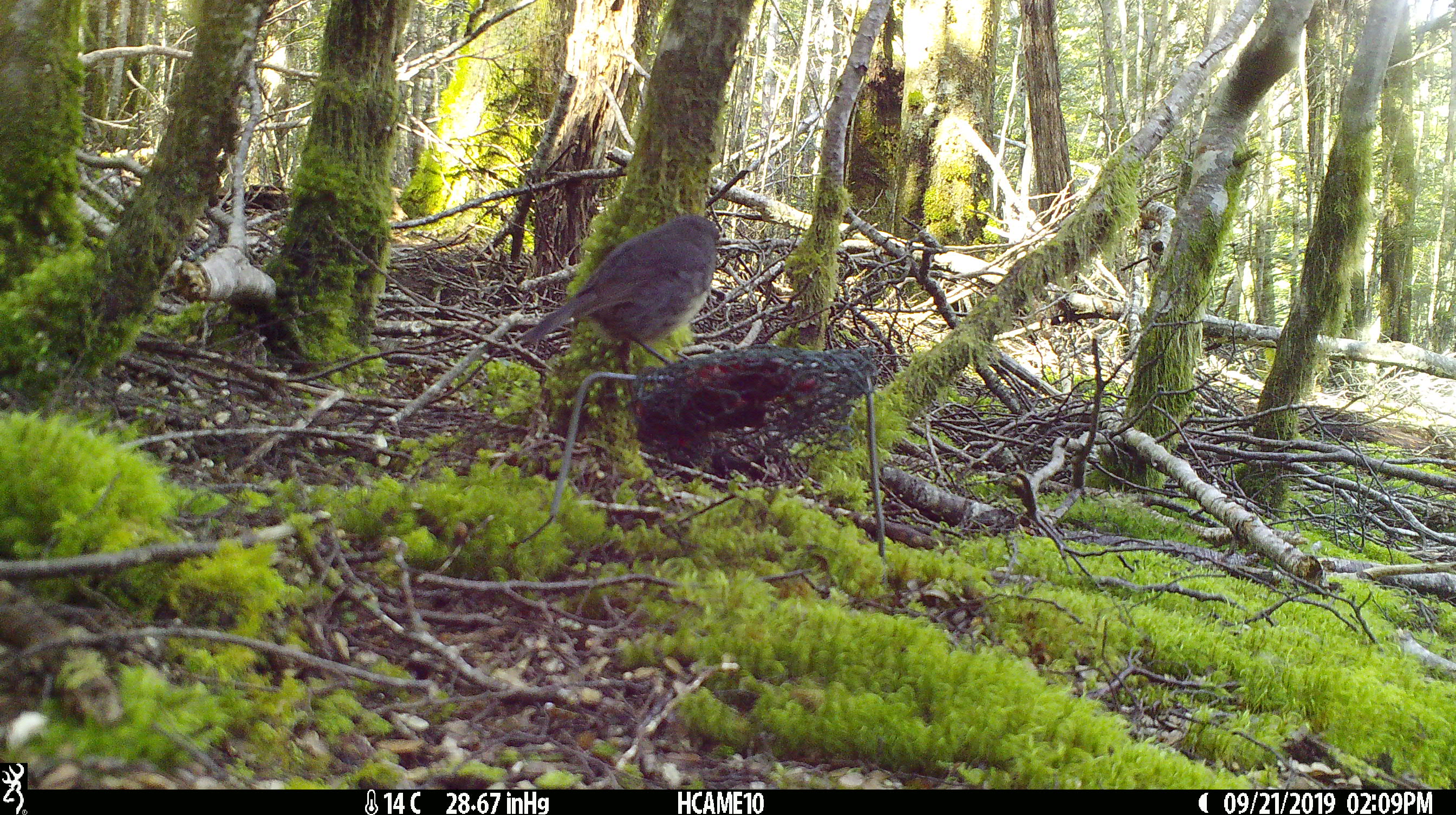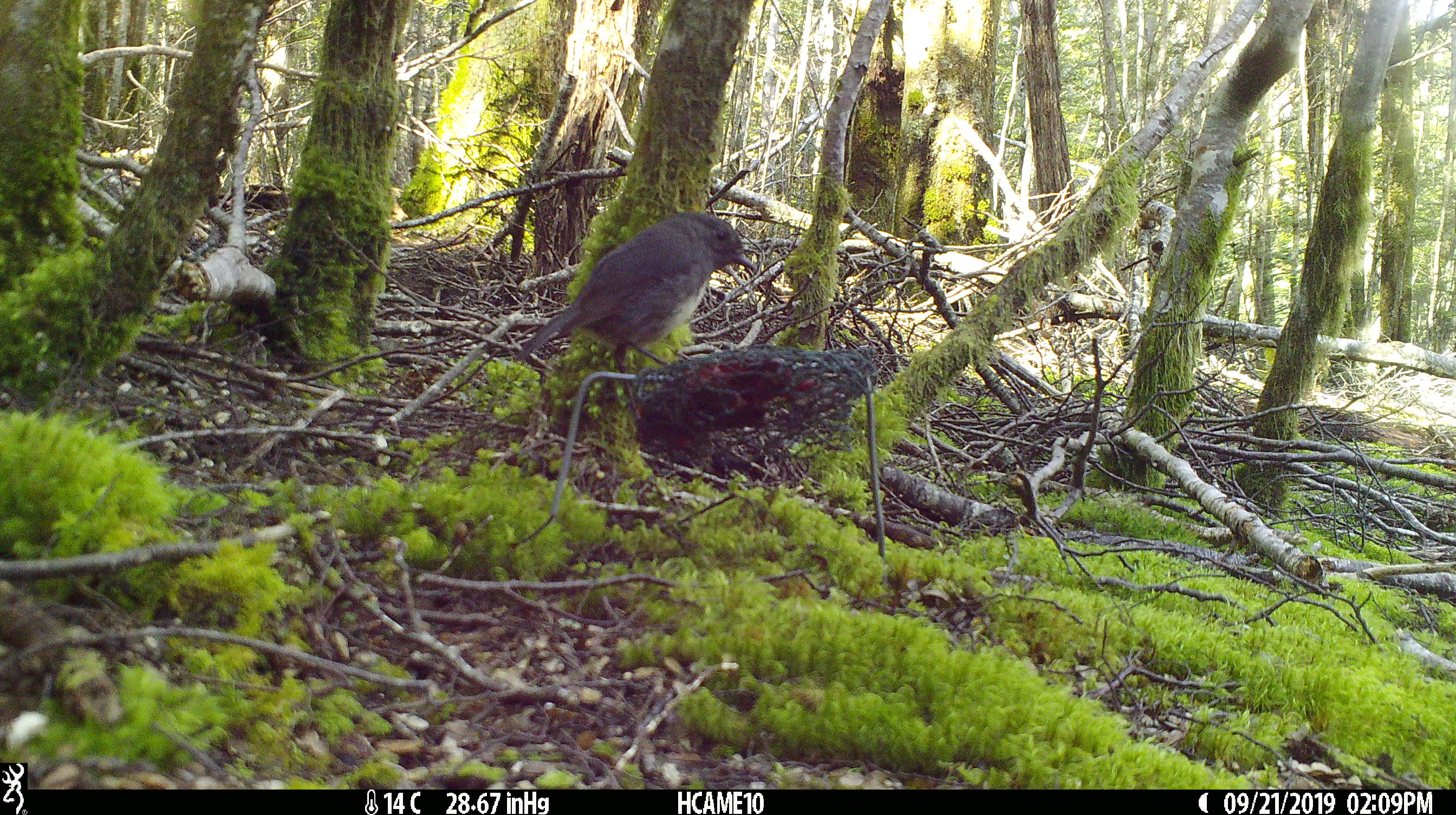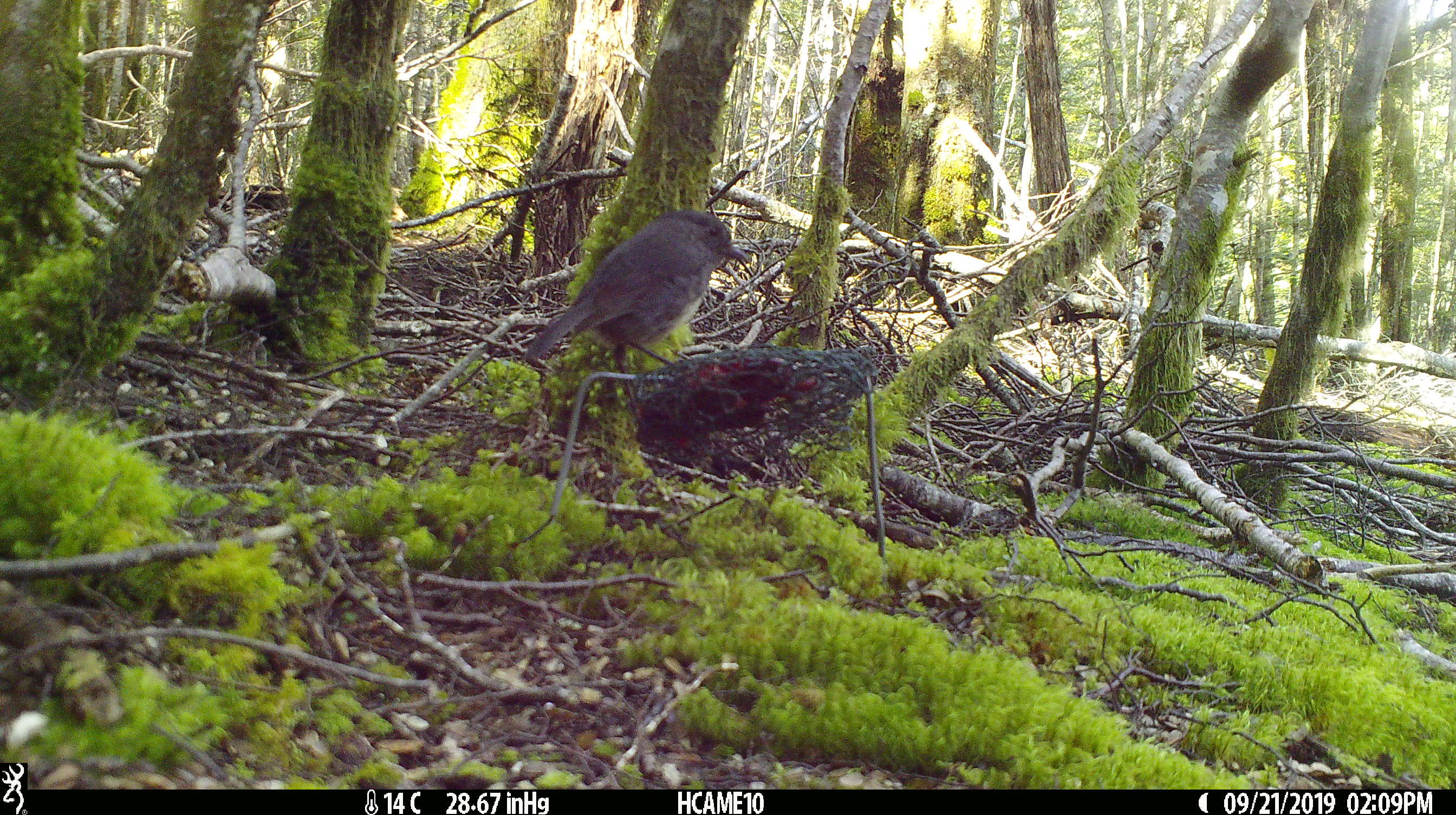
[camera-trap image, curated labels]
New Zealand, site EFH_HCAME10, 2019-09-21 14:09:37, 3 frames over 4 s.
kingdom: Animalia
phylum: Chordata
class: Aves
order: Passeriformes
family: Petroicidae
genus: Petroica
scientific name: Petroica australis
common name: new zealand robin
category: robin